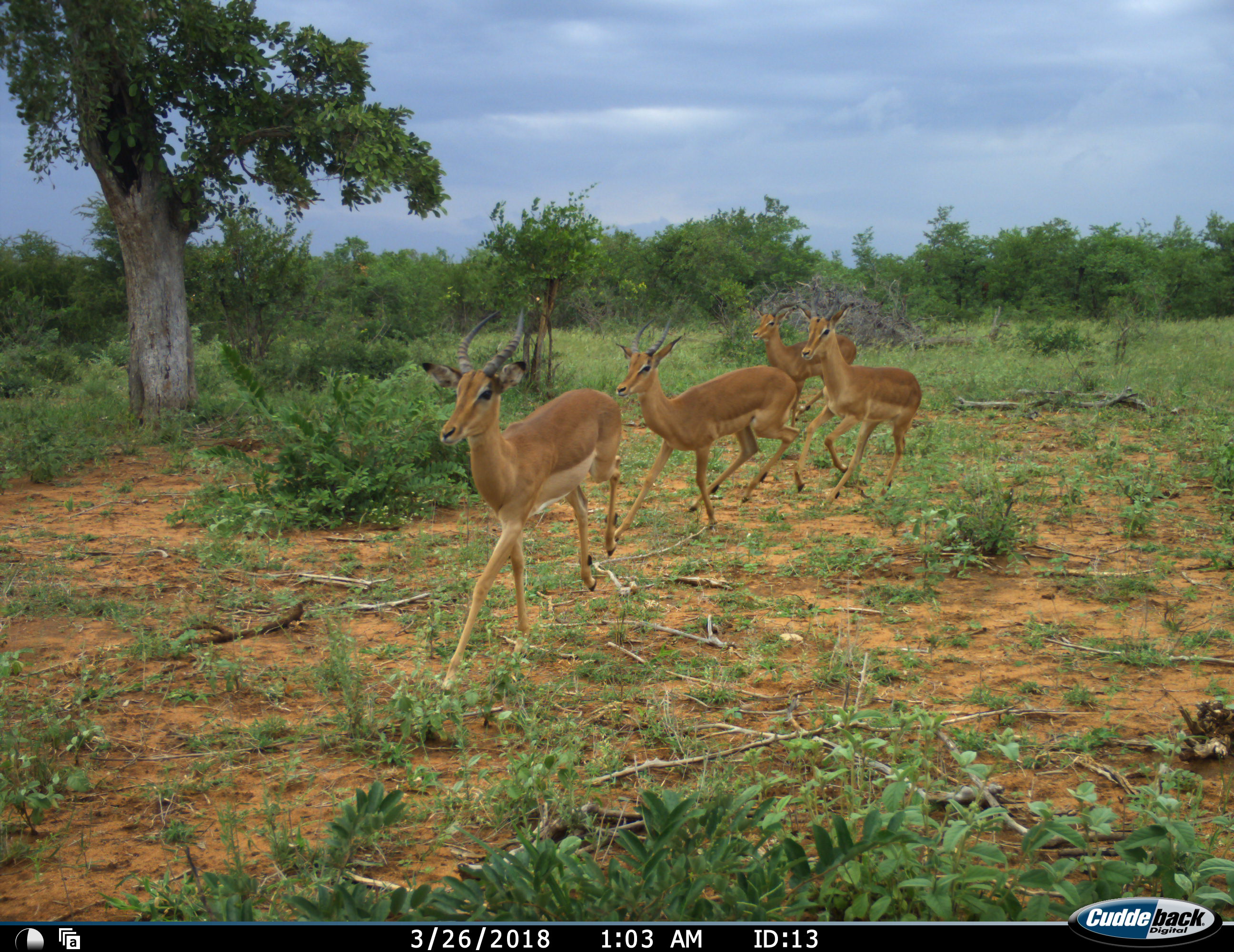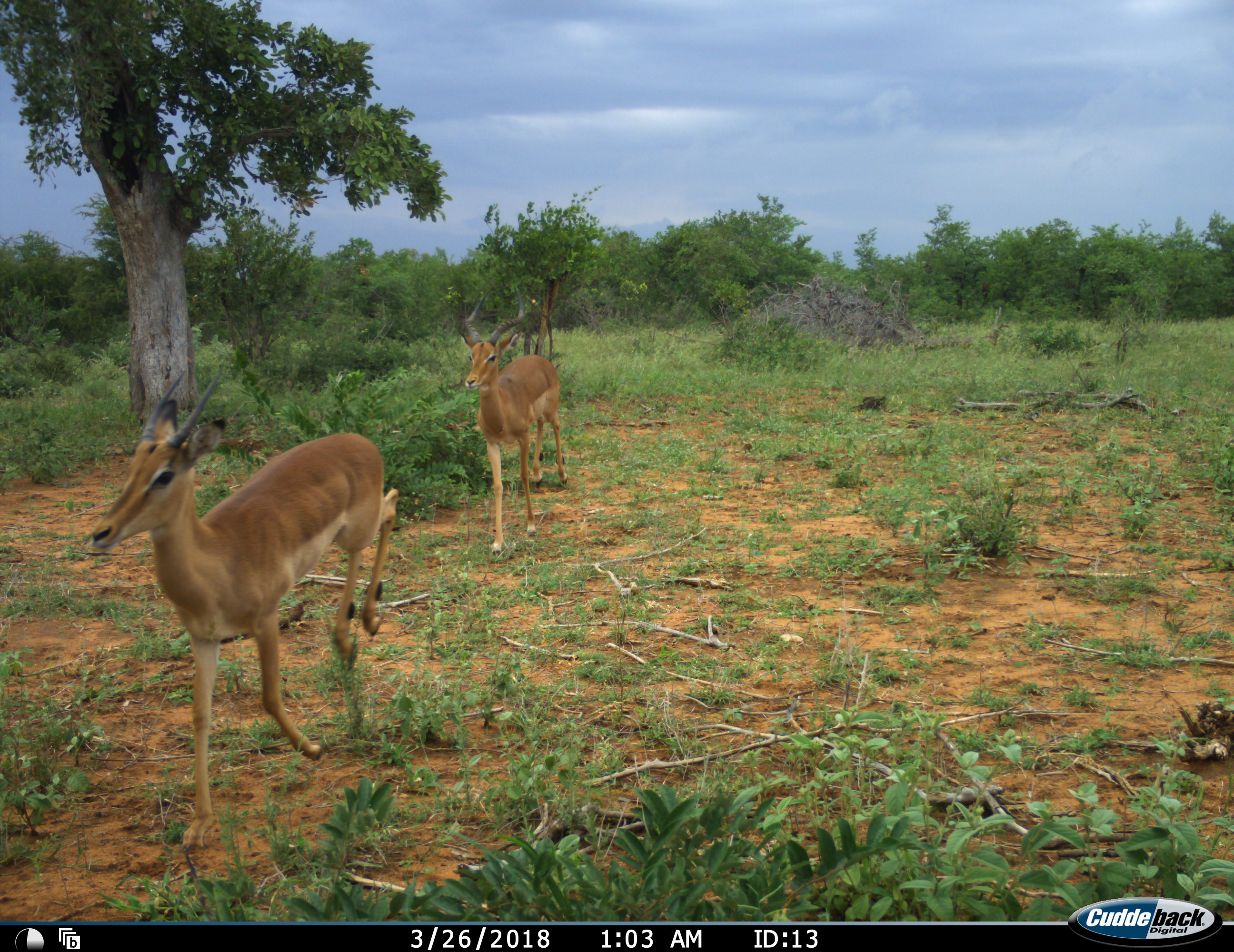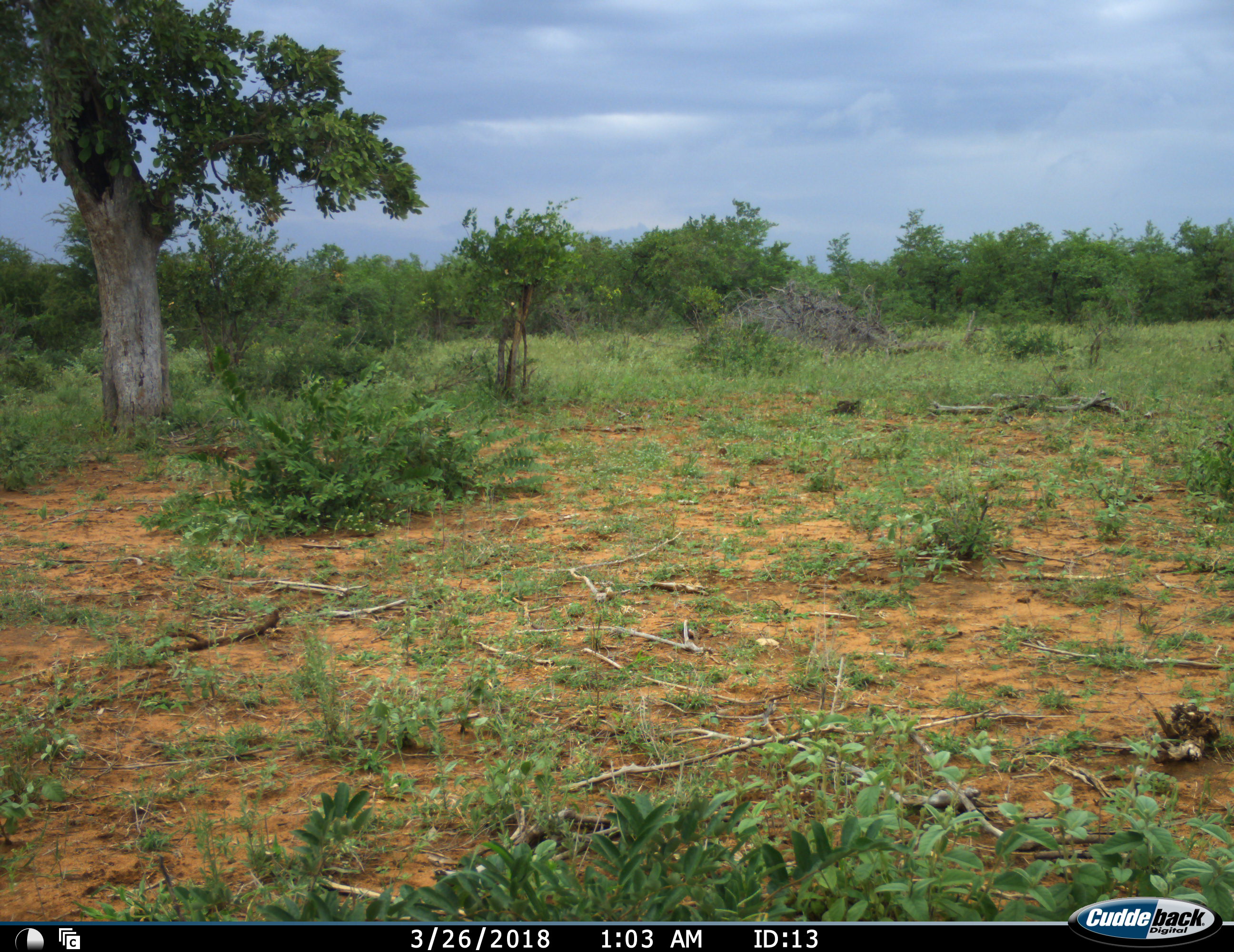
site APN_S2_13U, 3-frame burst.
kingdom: Animalia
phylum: Chordata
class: Mammalia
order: Artiodactyla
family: Bovidae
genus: Aepyceros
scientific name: Aepyceros melampus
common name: impala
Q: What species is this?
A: Impala (Aepyceros melampus).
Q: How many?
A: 4.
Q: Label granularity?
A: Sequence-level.